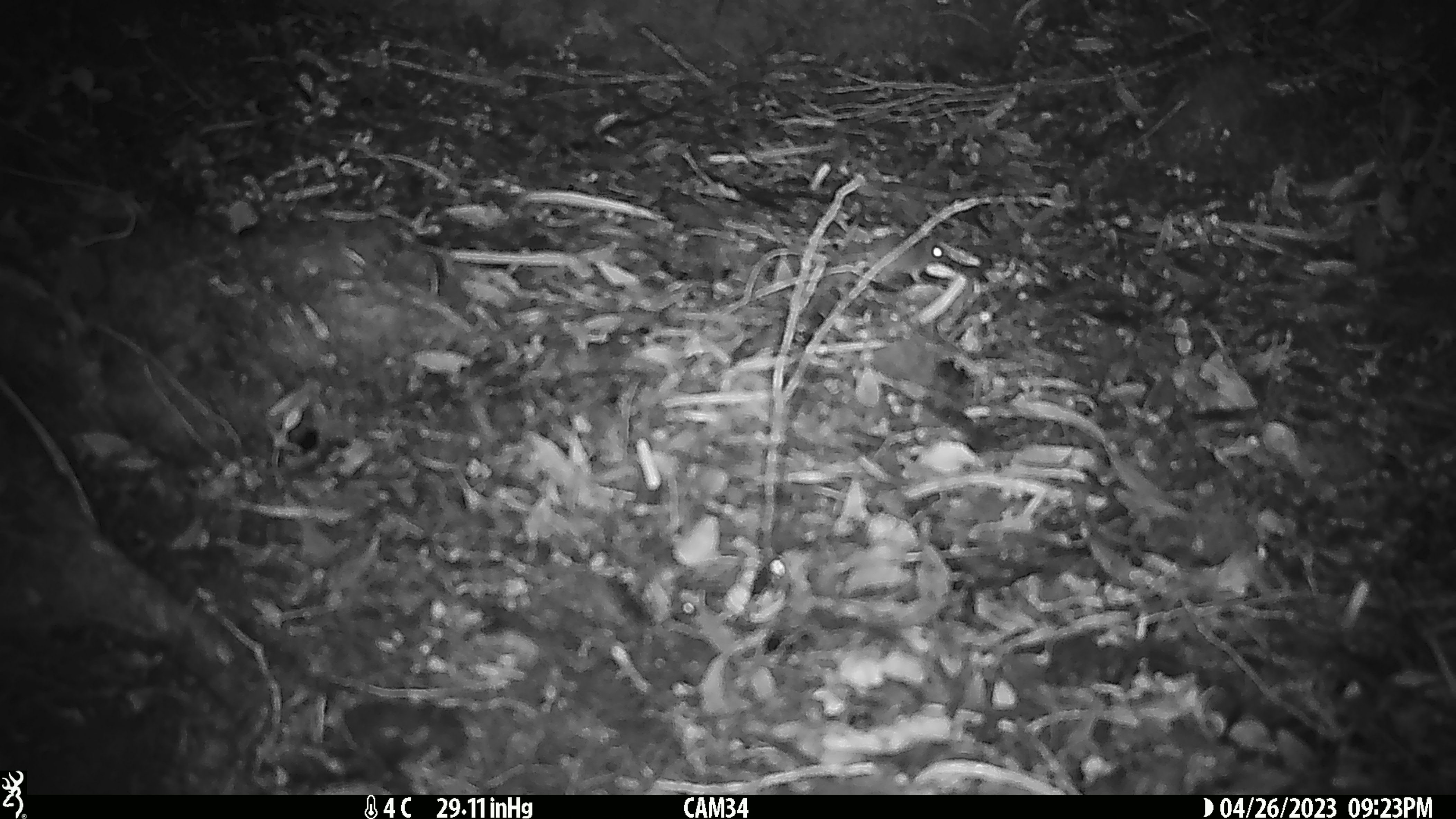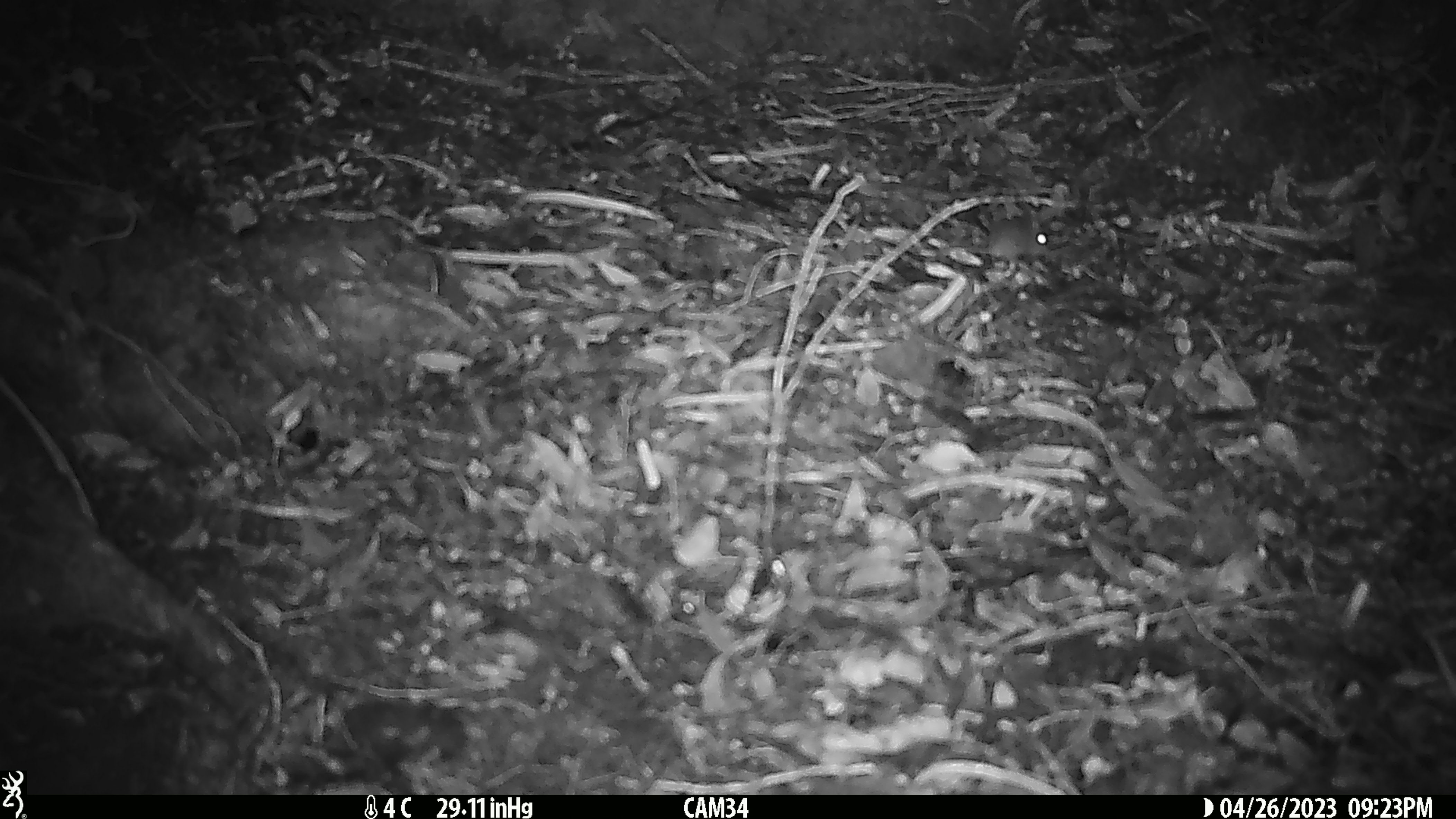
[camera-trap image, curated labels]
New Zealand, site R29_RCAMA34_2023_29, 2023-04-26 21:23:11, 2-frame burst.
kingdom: Animalia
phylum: Chordata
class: Mammalia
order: Rodentia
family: Muridae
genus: Mus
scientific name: Mus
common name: mouse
Mouse (Mus).